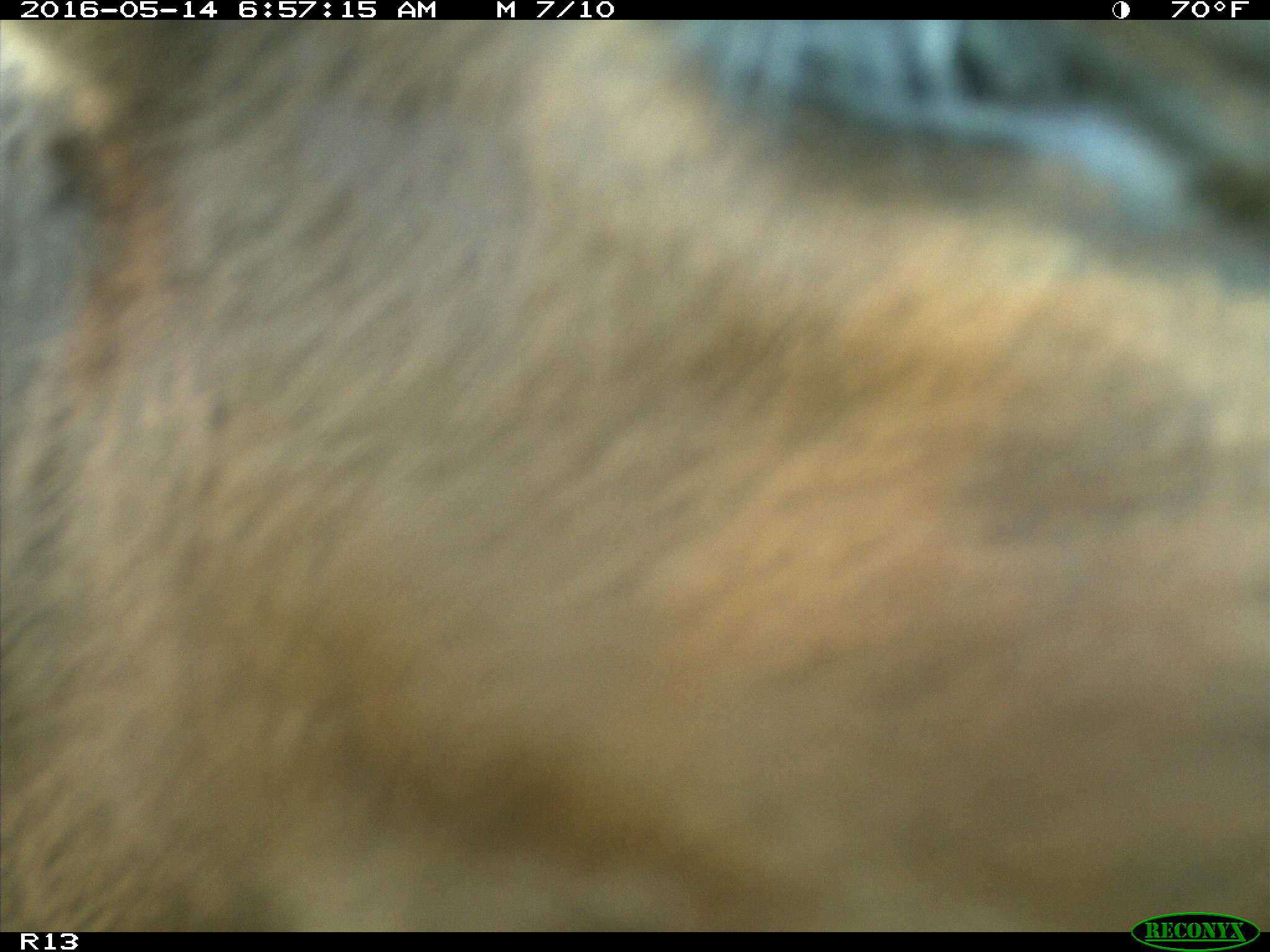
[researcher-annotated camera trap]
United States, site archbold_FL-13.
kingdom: Animalia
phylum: Chordata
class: Mammalia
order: Artiodactyla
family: Bovidae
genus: Bos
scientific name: Bos taurus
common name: domestic cow